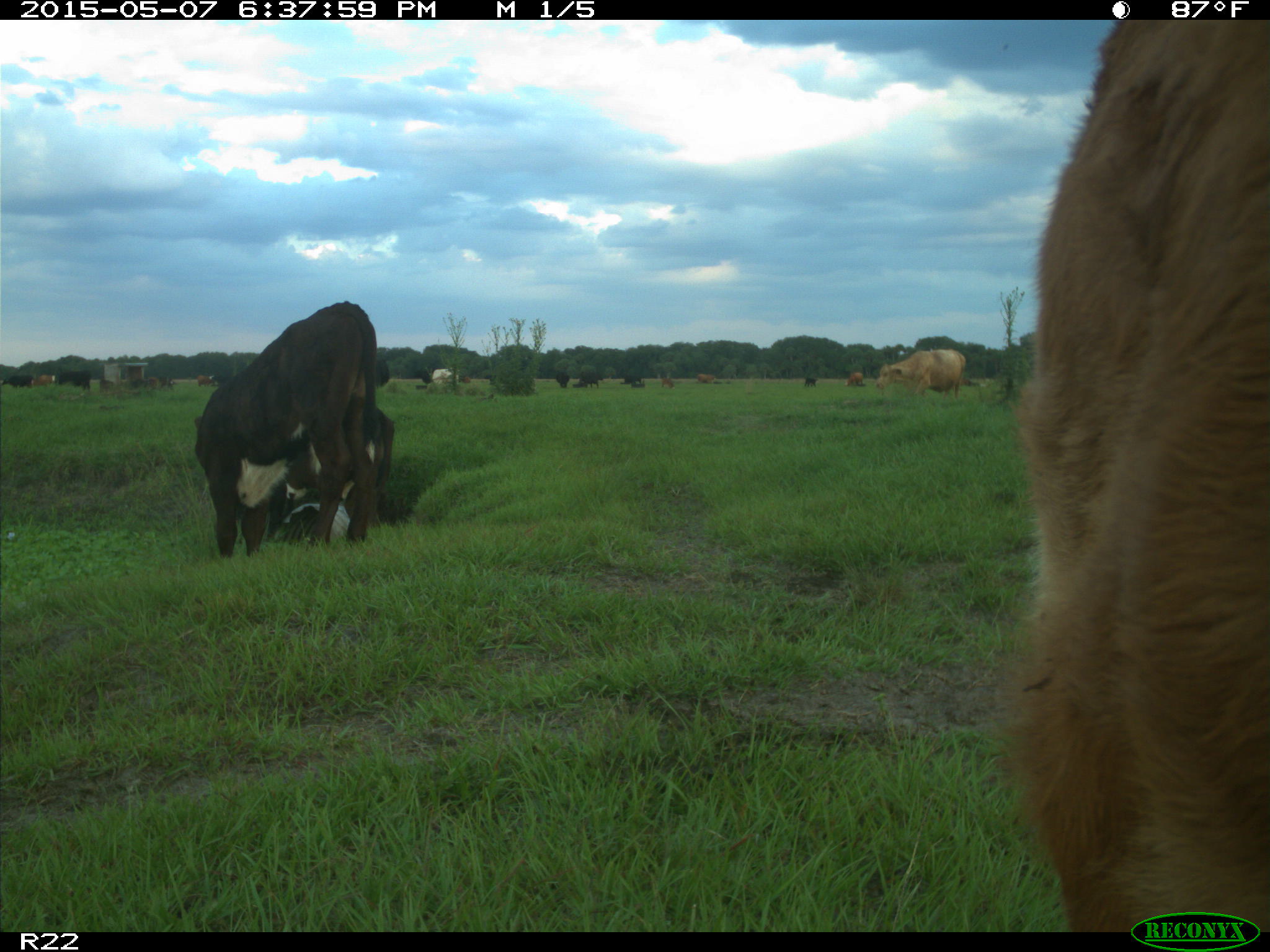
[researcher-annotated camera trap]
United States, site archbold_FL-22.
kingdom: Animalia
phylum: Chordata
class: Mammalia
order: Artiodactyla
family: Bovidae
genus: Bos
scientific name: Bos taurus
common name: domestic cow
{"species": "Bos taurus (domestic cow)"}